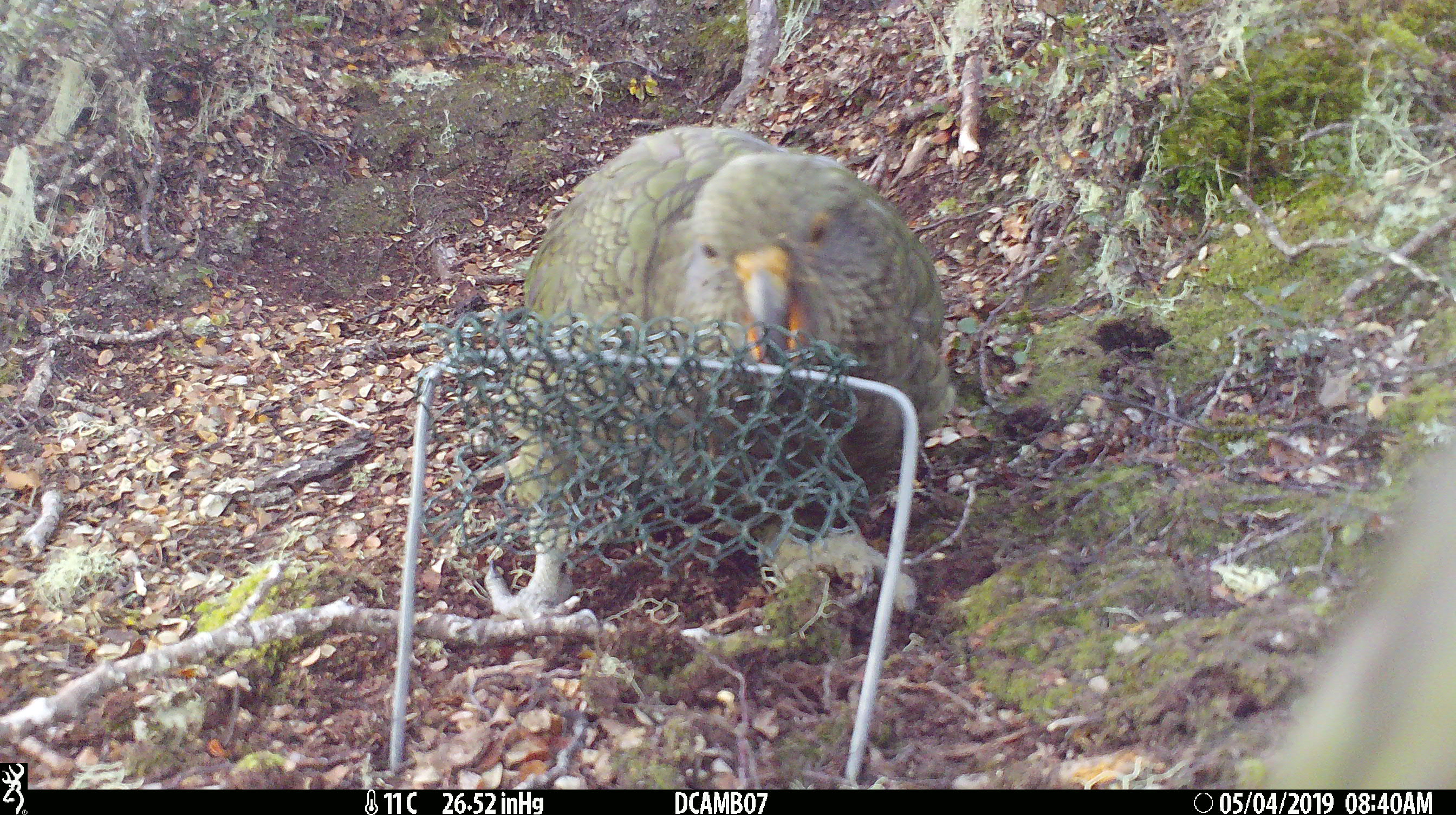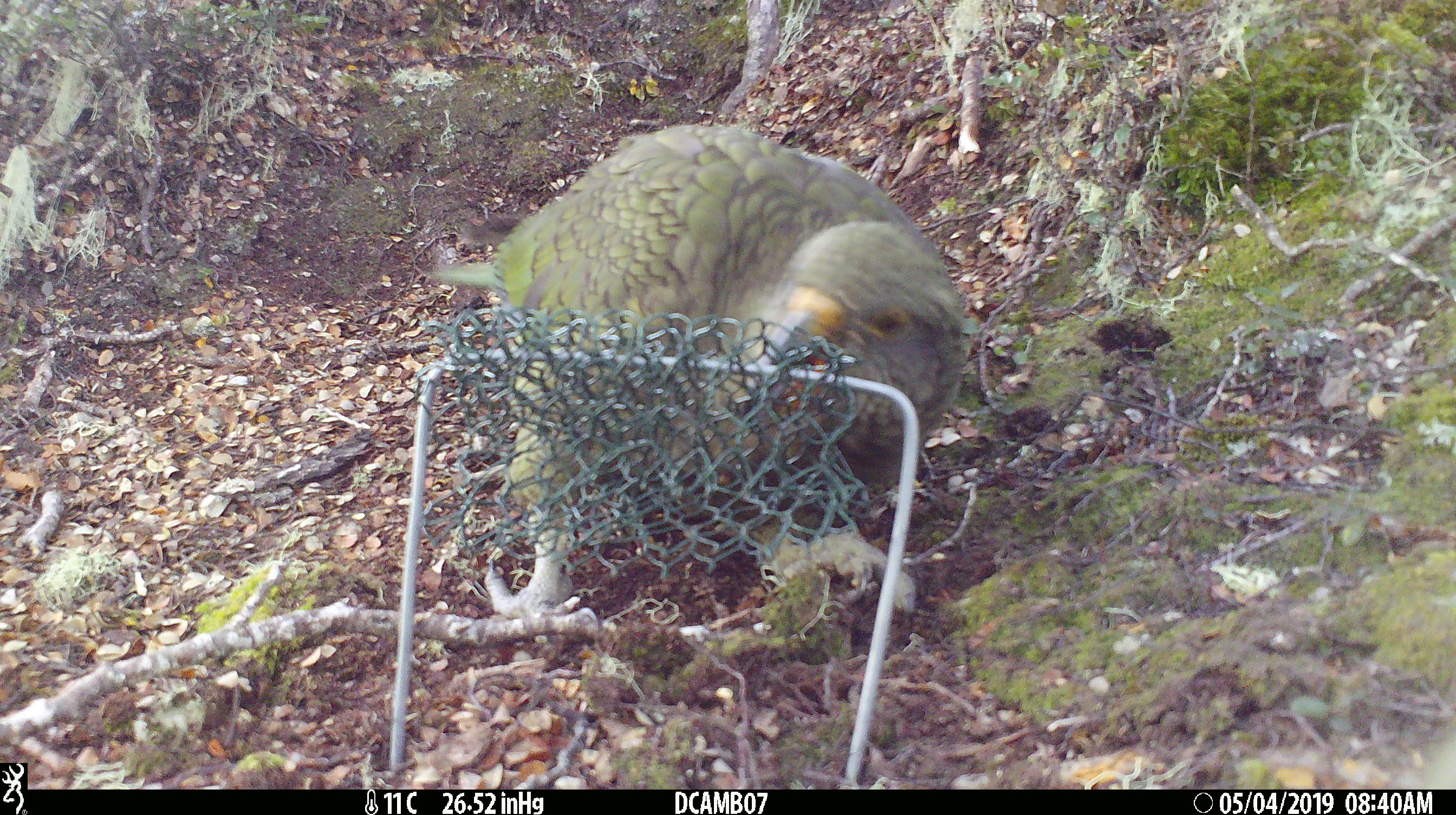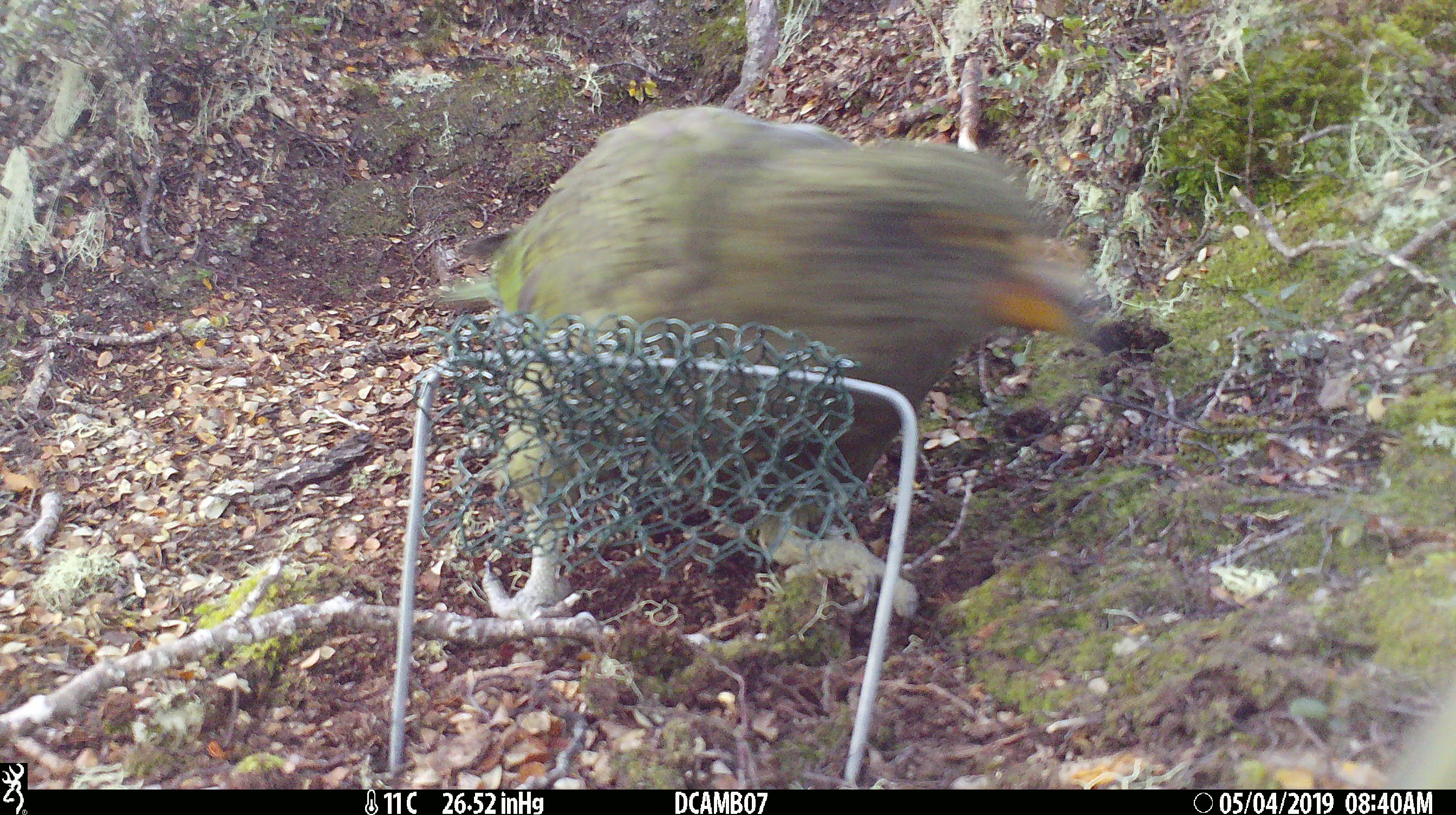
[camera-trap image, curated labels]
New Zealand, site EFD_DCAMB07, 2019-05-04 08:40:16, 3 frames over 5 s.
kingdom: Animalia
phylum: Chordata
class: Aves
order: Psittaciformes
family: Strigopidae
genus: Nestor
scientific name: Nestor notabilis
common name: kea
Kea (Nestor notabilis).